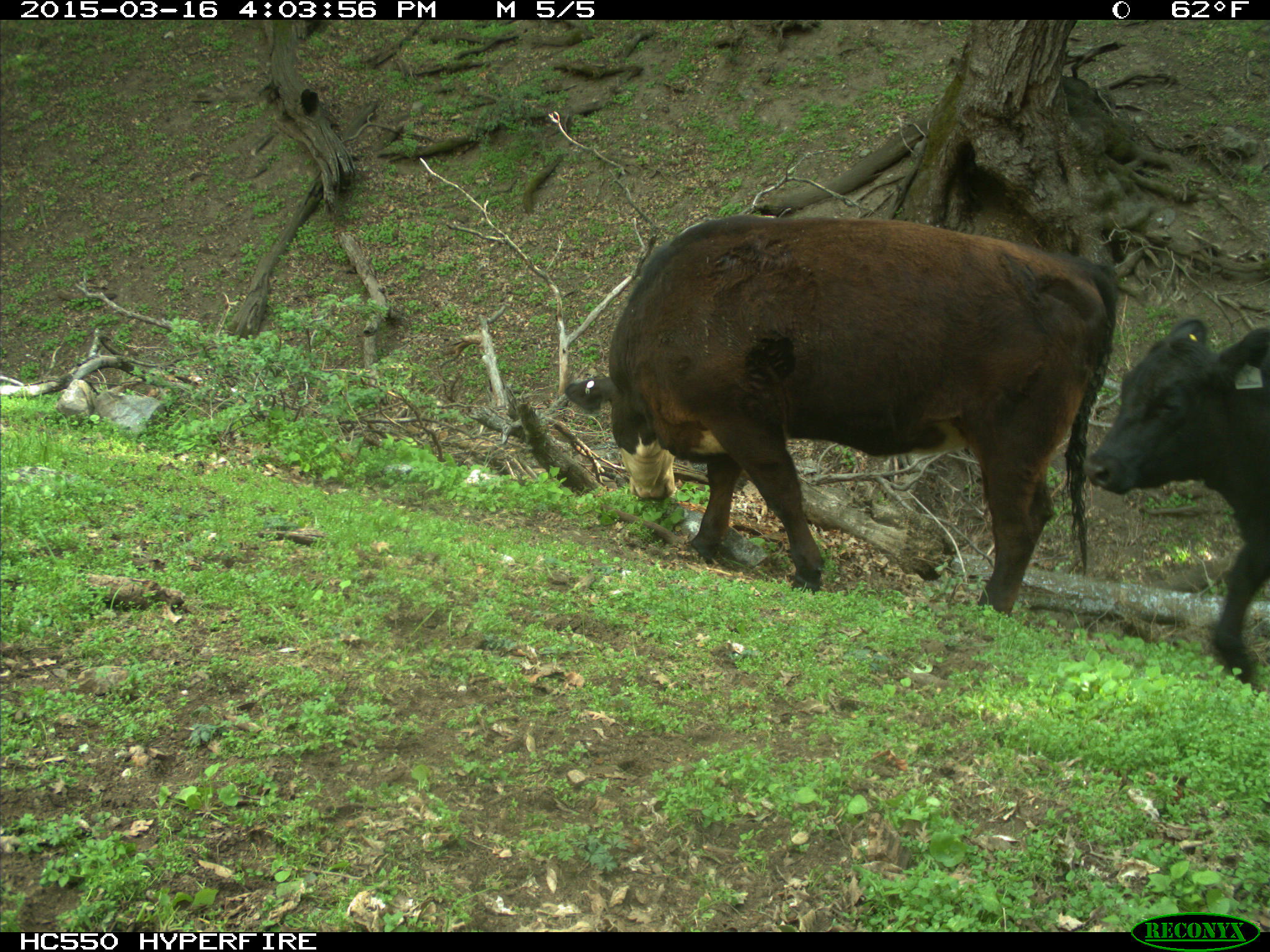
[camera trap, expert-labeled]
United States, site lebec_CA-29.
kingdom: Animalia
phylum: Chordata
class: Mammalia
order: Artiodactyla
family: Bovidae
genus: Bos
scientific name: Bos taurus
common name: domestic cow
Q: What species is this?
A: Bos taurus (domestic cow).